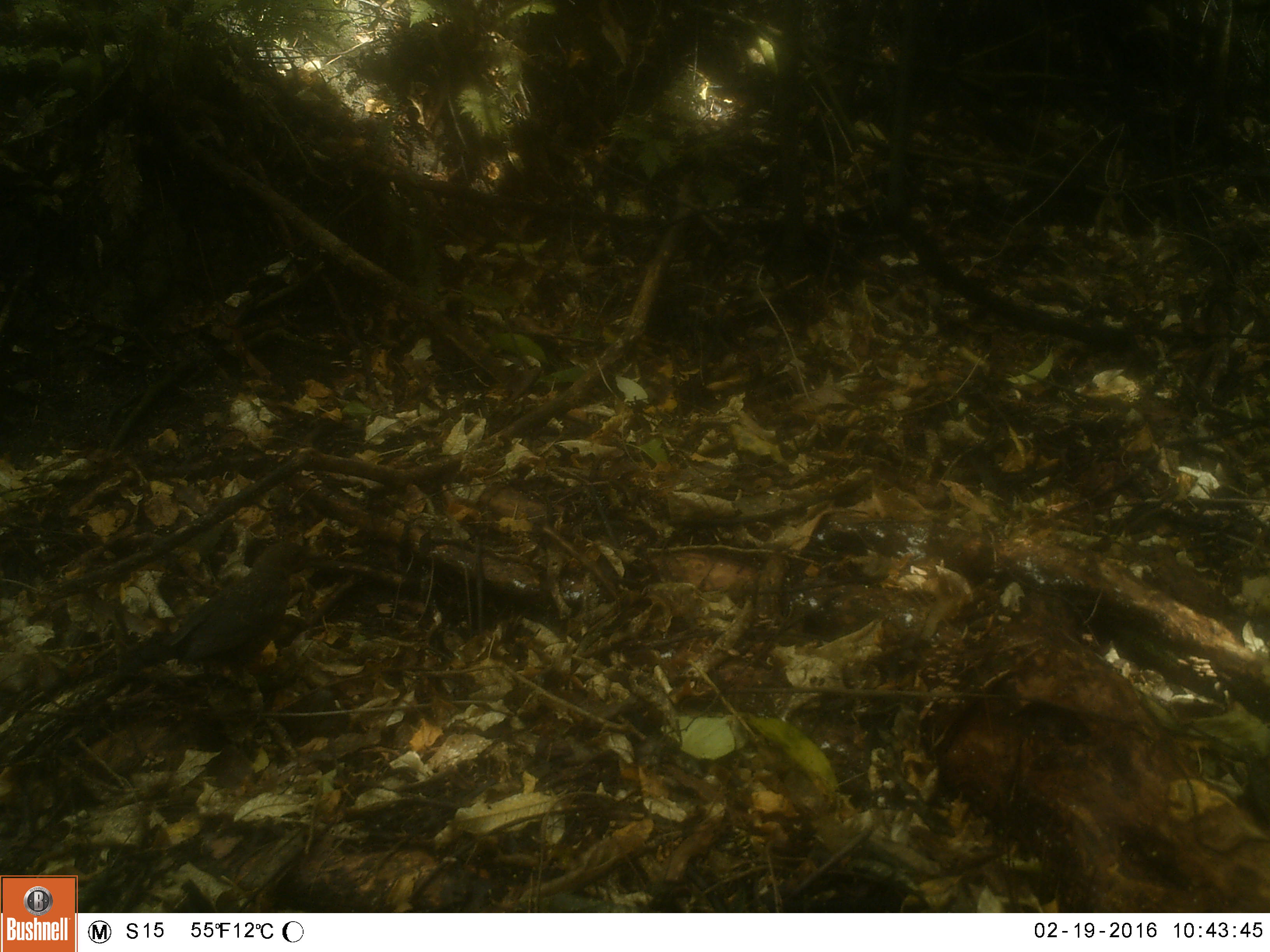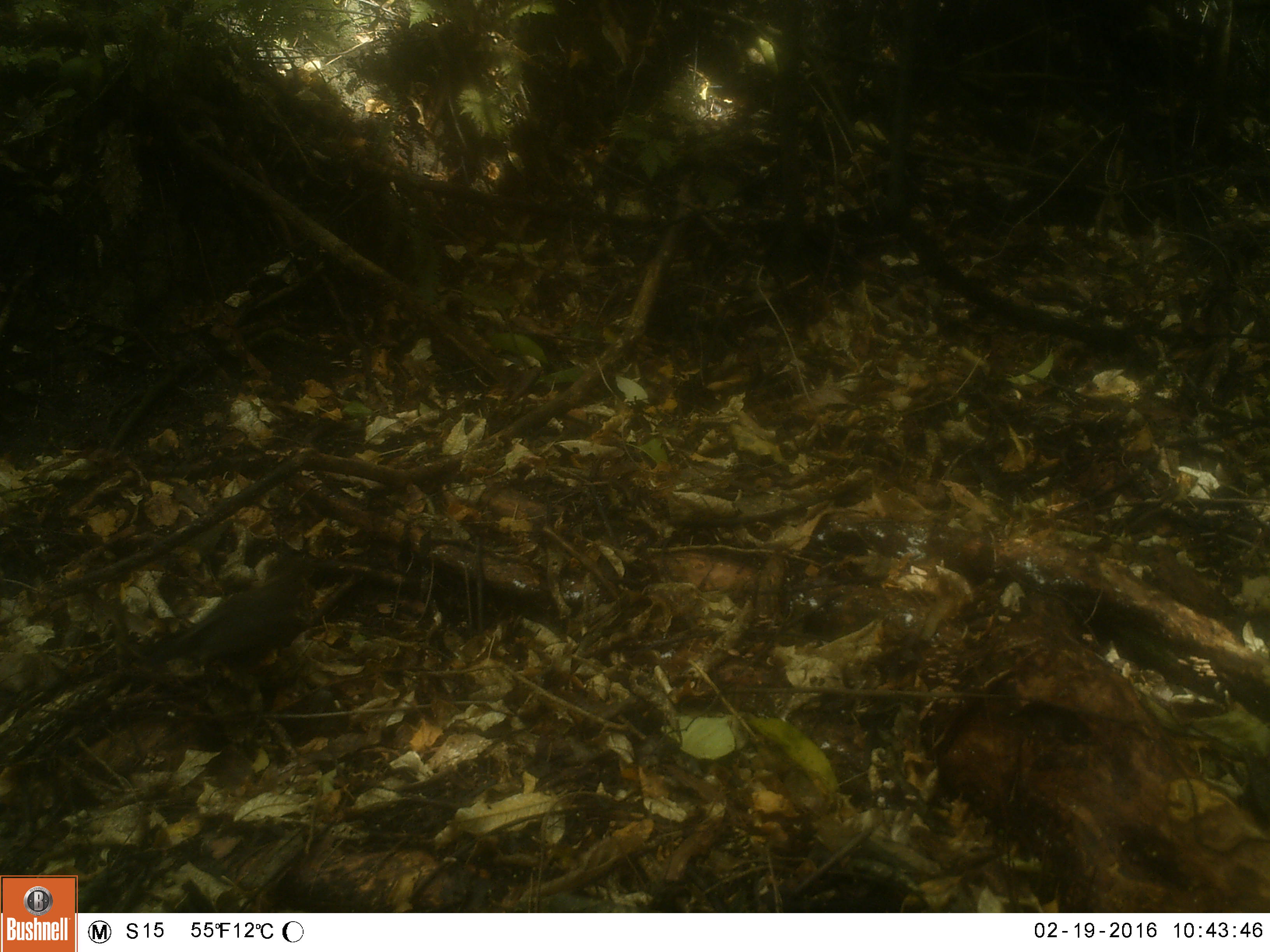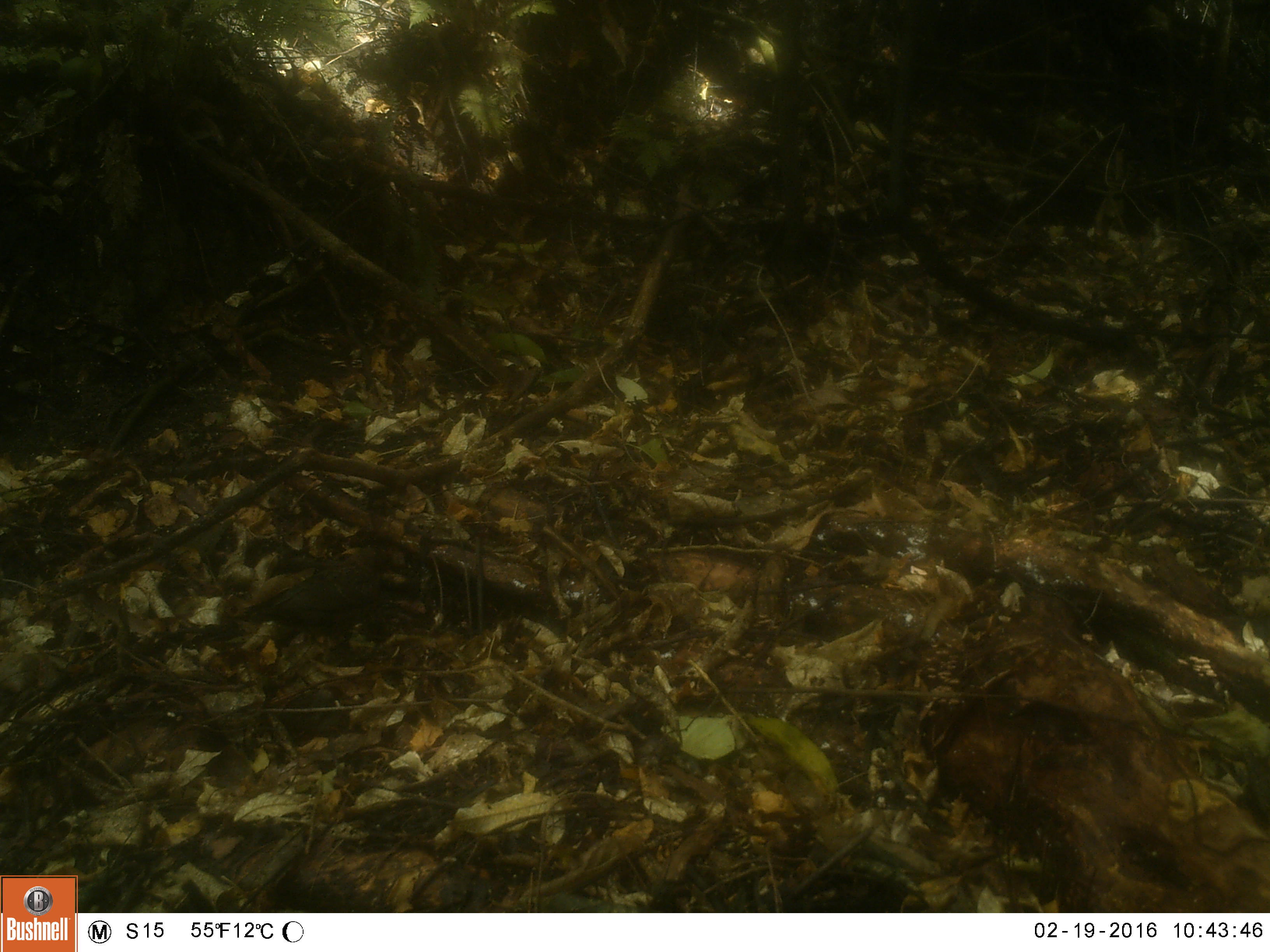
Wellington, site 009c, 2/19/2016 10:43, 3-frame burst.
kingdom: Animalia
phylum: Chordata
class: Aves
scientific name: Aves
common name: bird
Bird (Aves).